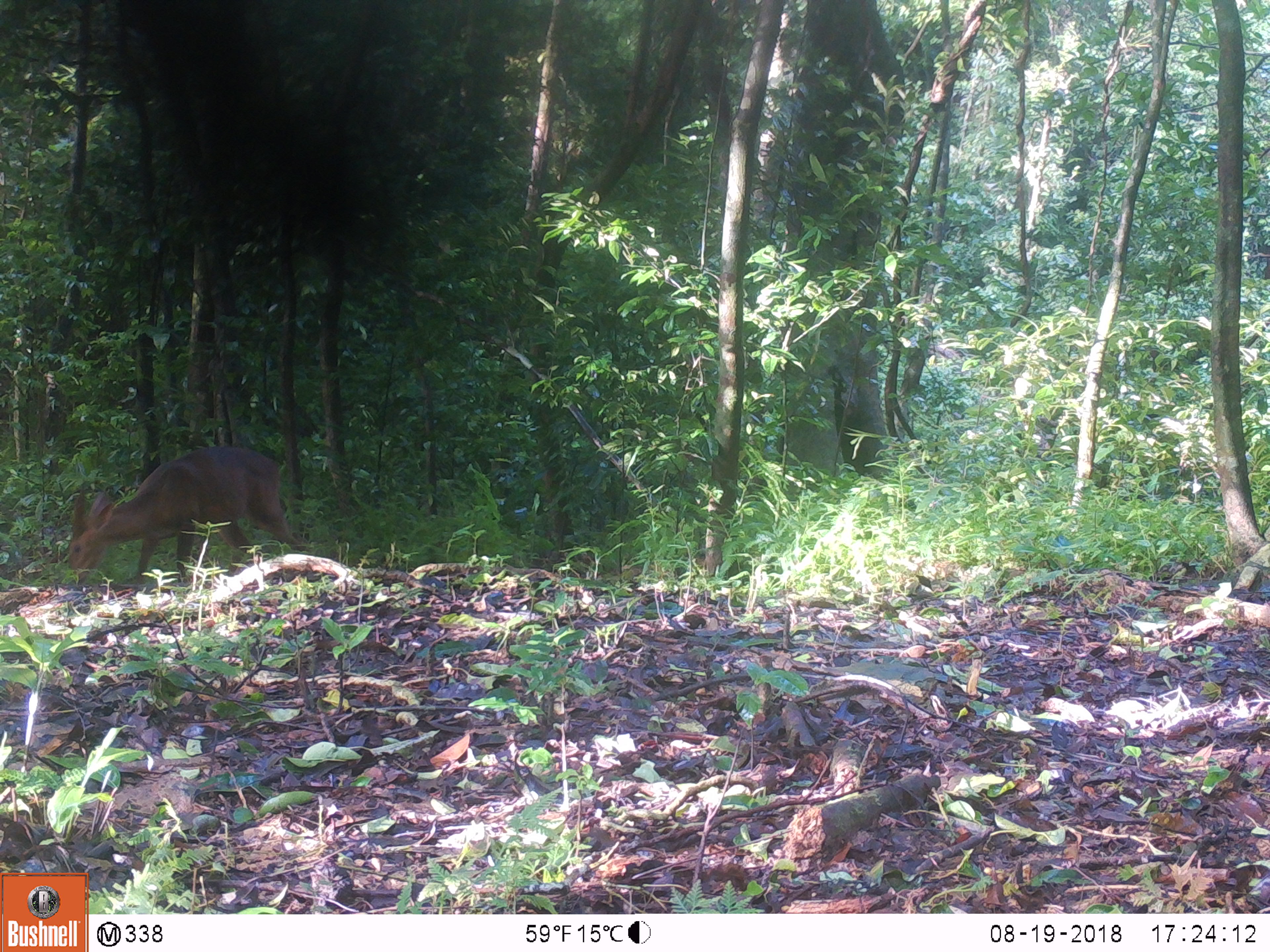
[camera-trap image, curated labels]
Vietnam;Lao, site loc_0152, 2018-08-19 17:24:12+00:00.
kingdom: Animalia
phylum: Chordata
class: Mammalia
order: Artiodactyla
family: Cervidae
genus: Muntiacus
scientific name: Muntiacus vuquangensis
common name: large-antlered muntjac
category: large antlered muntjac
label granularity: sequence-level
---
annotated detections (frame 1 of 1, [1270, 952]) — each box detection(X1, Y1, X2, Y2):
large antlered muntjac: detection(65, 443, 312, 589)